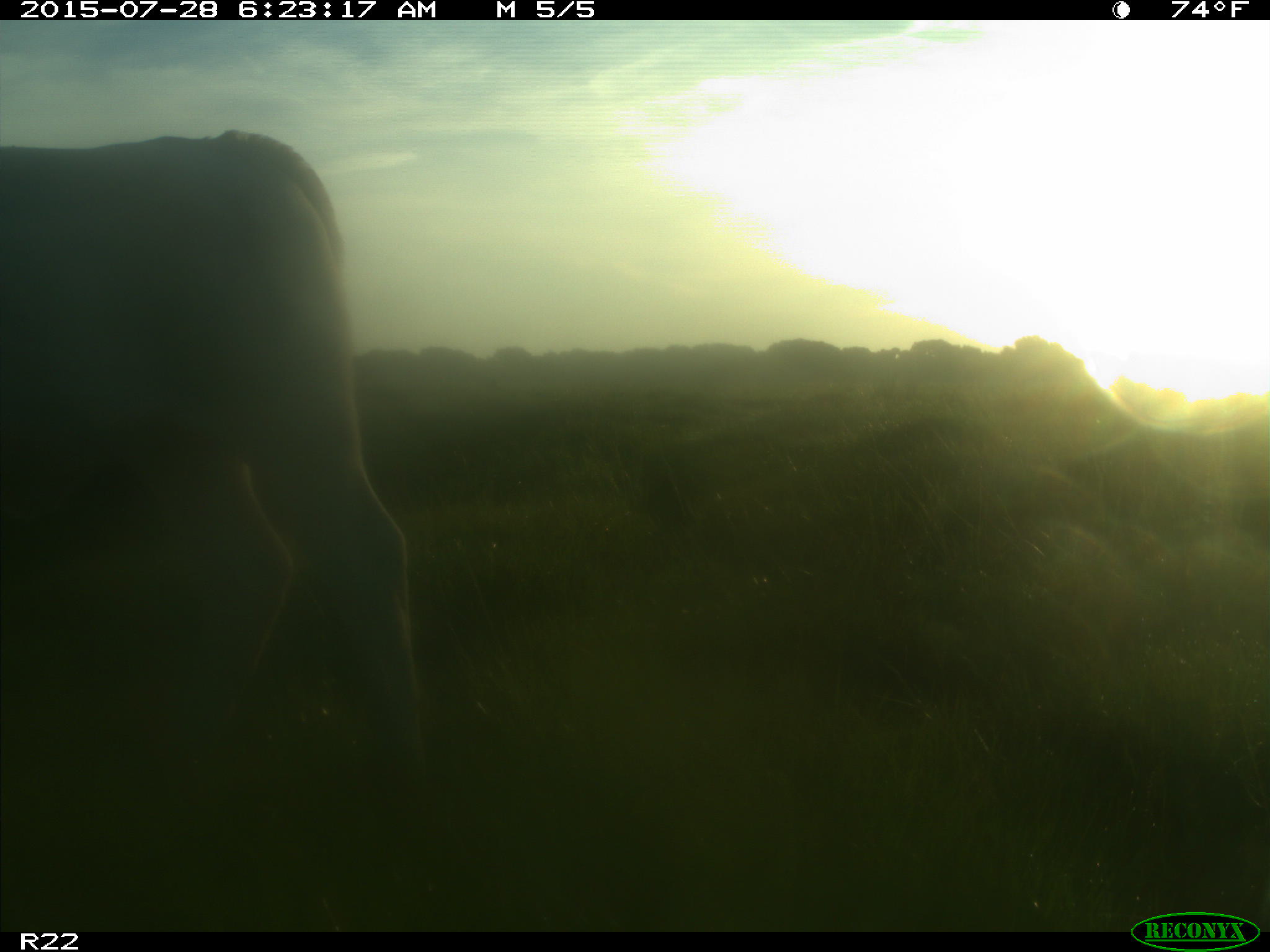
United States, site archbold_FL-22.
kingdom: Animalia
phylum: Chordata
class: Mammalia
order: Artiodactyla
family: Bovidae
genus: Bos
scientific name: Bos taurus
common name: domestic cow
Bos taurus (domestic cow).